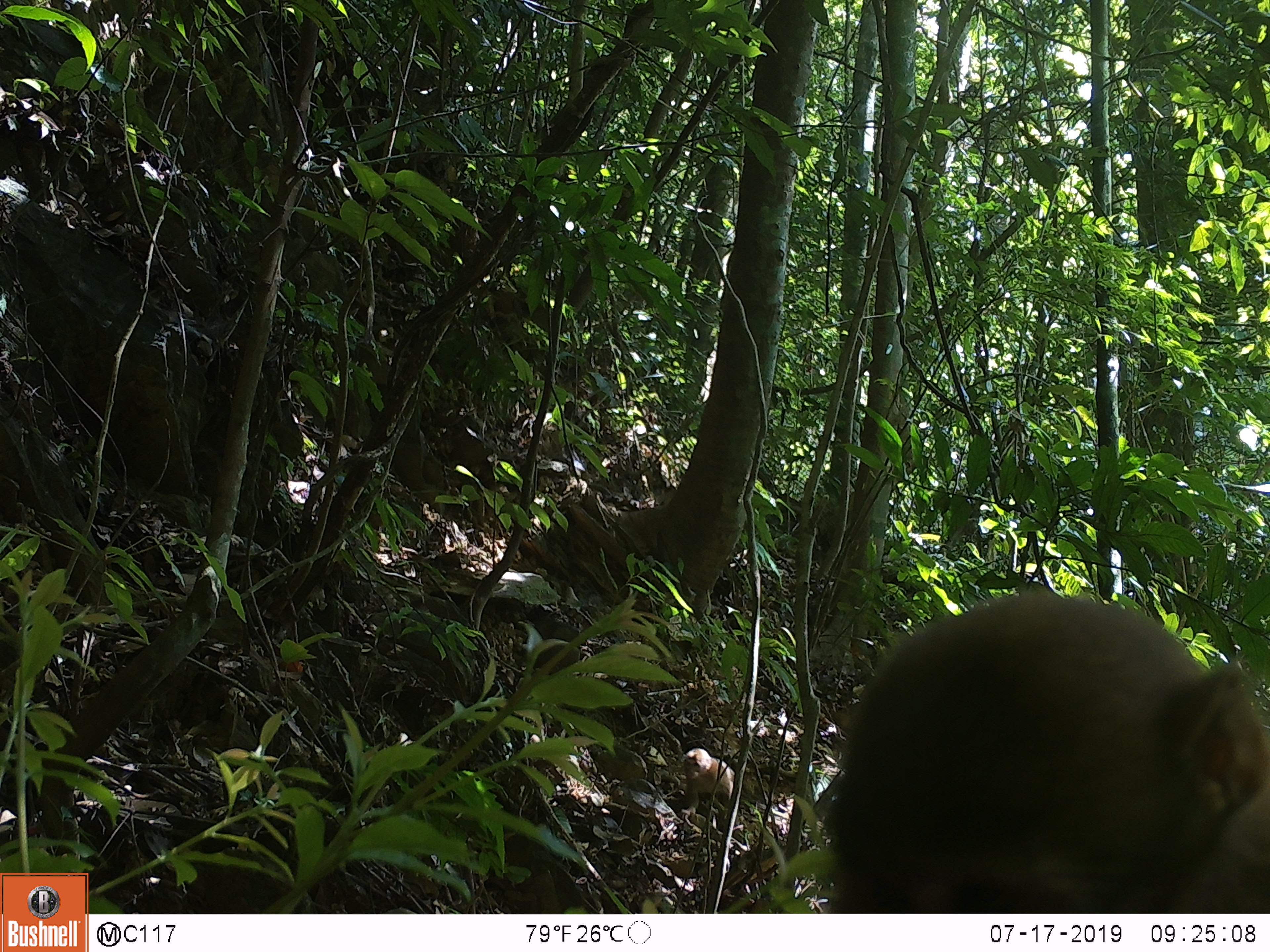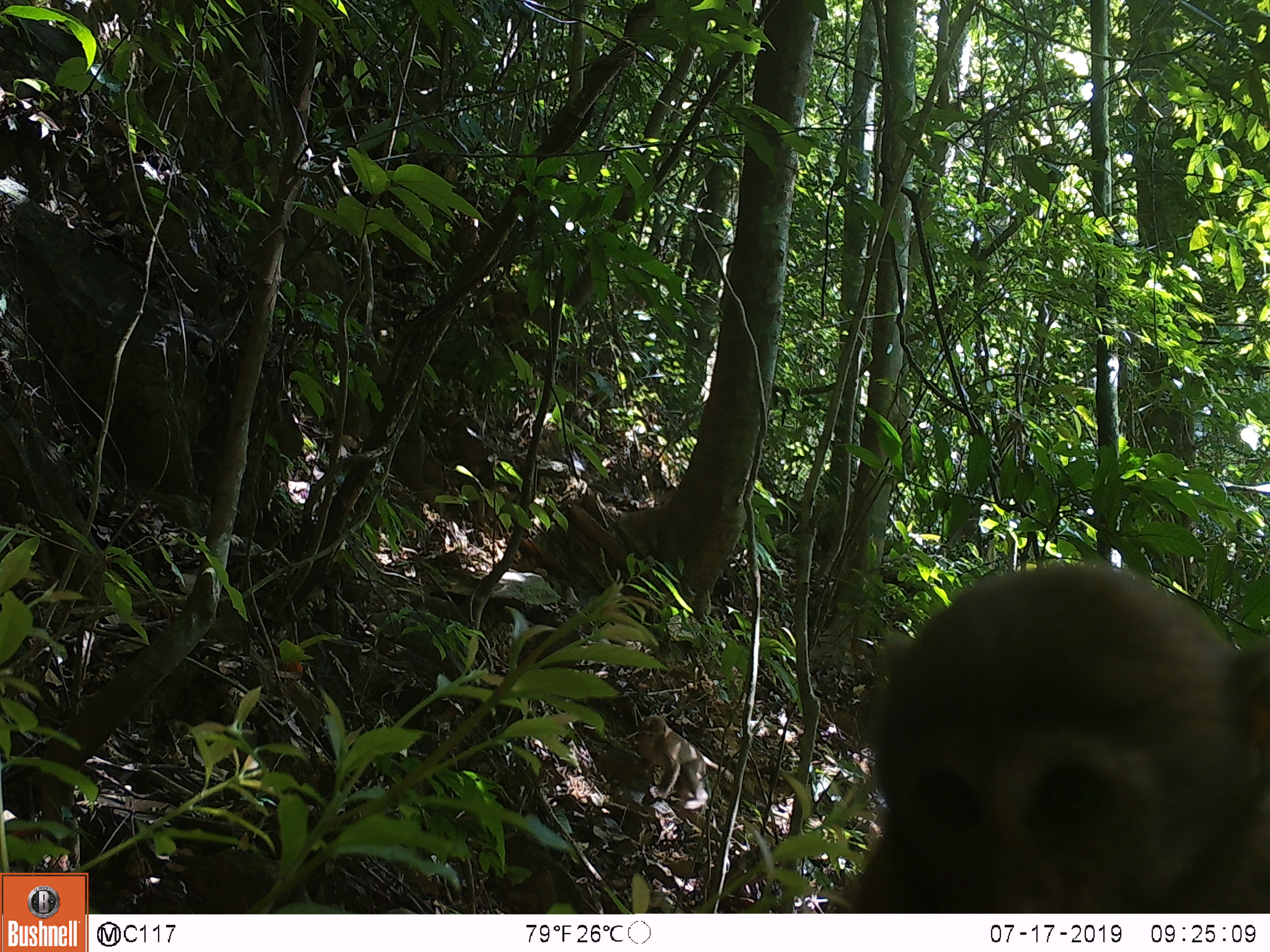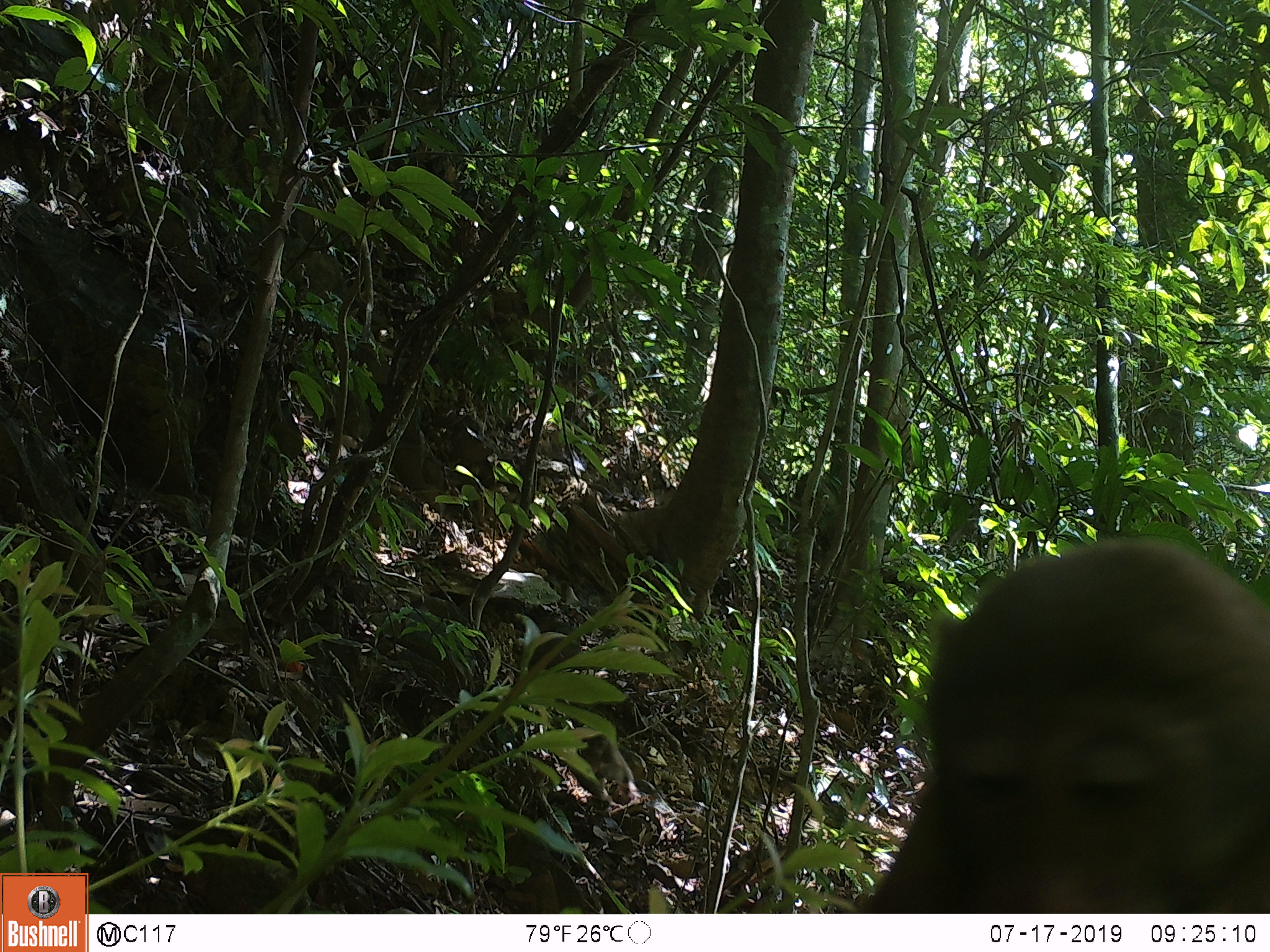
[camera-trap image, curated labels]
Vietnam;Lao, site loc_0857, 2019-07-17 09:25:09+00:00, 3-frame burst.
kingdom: Animalia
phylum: Chordata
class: Mammalia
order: Primates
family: Cercopithecidae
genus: Macaca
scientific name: Macaca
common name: macaque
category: macaque not stump tailed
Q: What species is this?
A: Macaque not stump tailed (macaque) (Macaca).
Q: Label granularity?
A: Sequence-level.